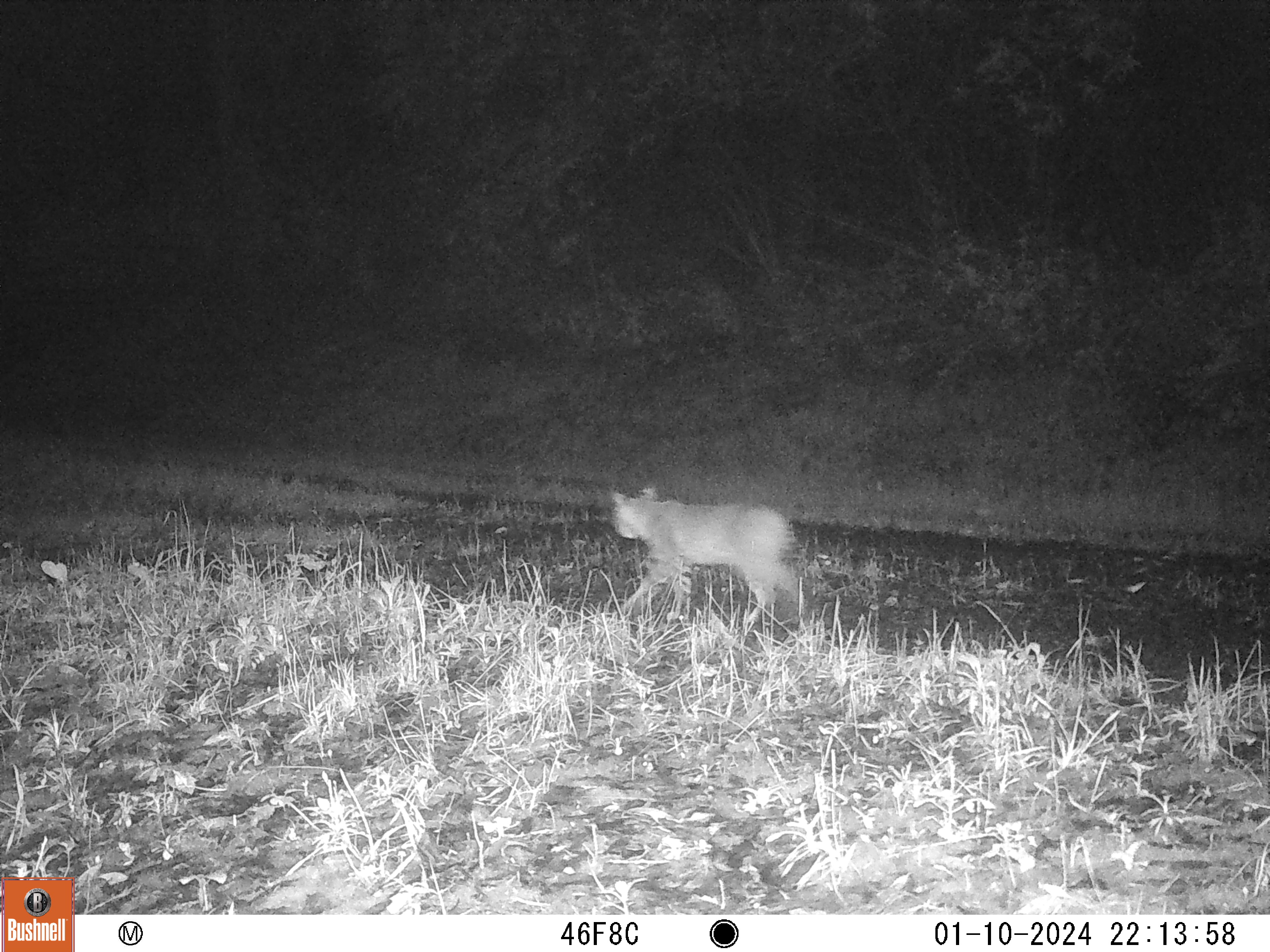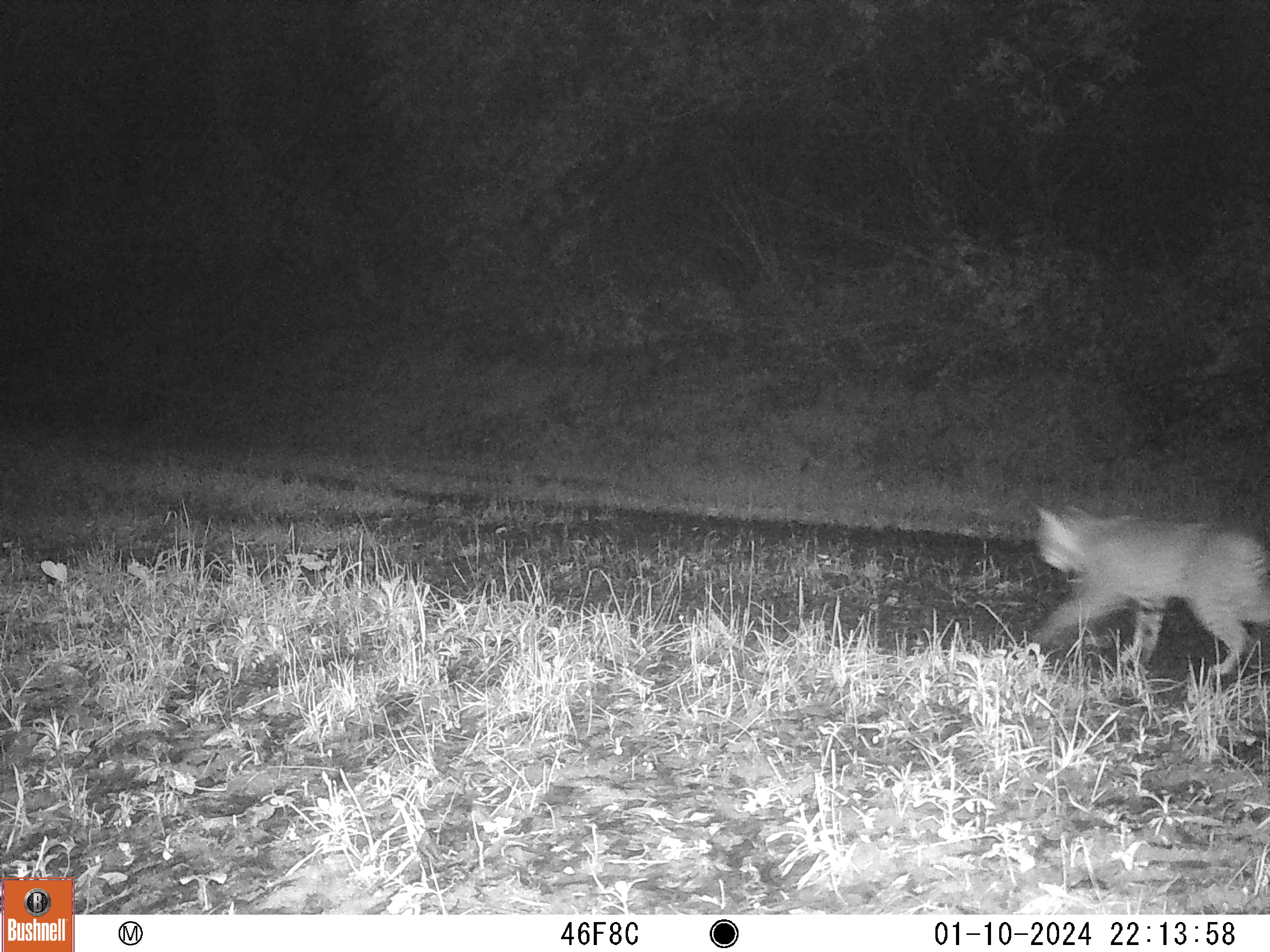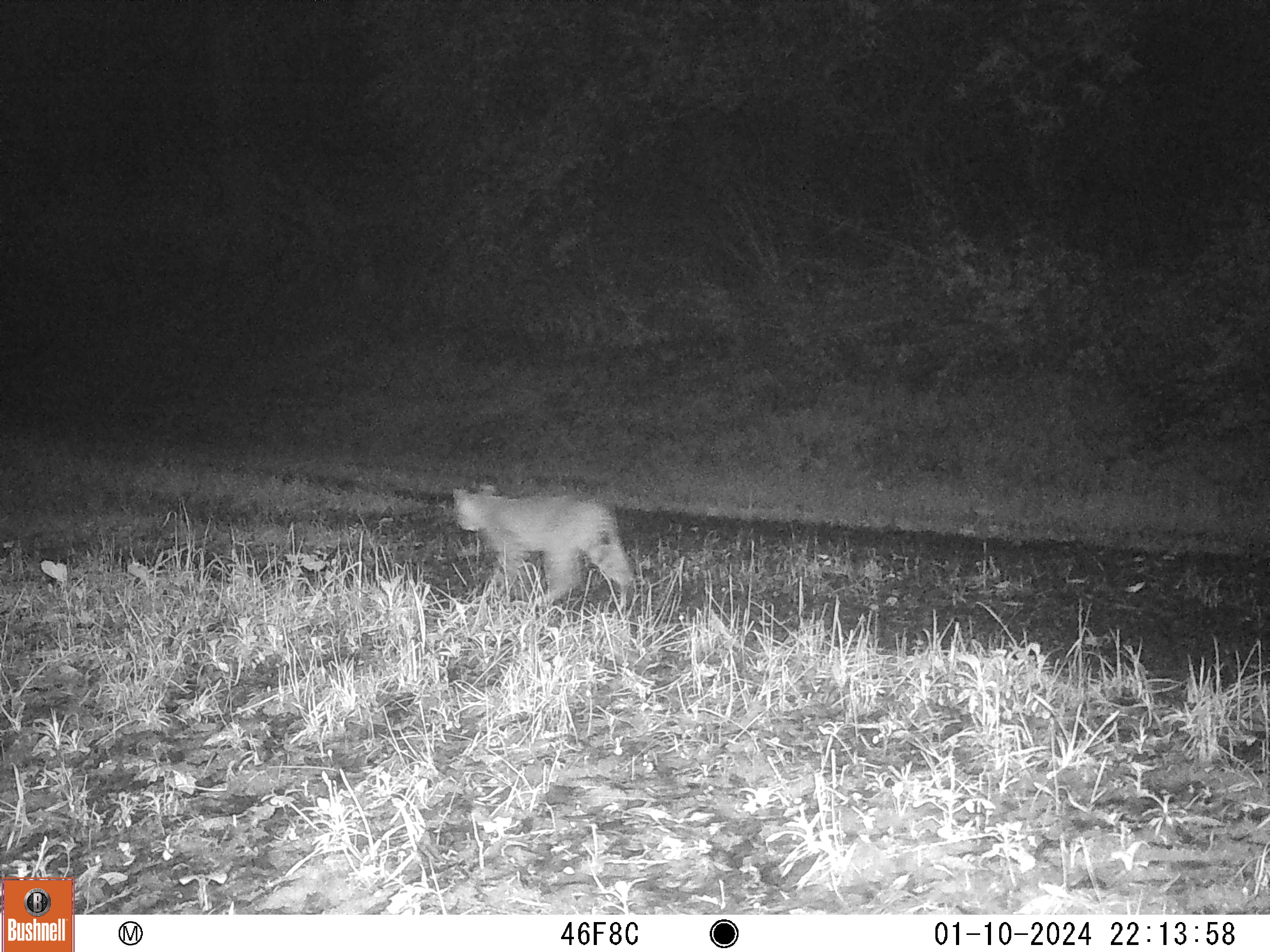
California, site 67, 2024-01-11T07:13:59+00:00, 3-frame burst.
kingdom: Animalia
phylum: Chordata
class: Mammalia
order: Carnivora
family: Felidae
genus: Lynx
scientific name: Lynx rufus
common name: bobcat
Bobcat (Lynx rufus).